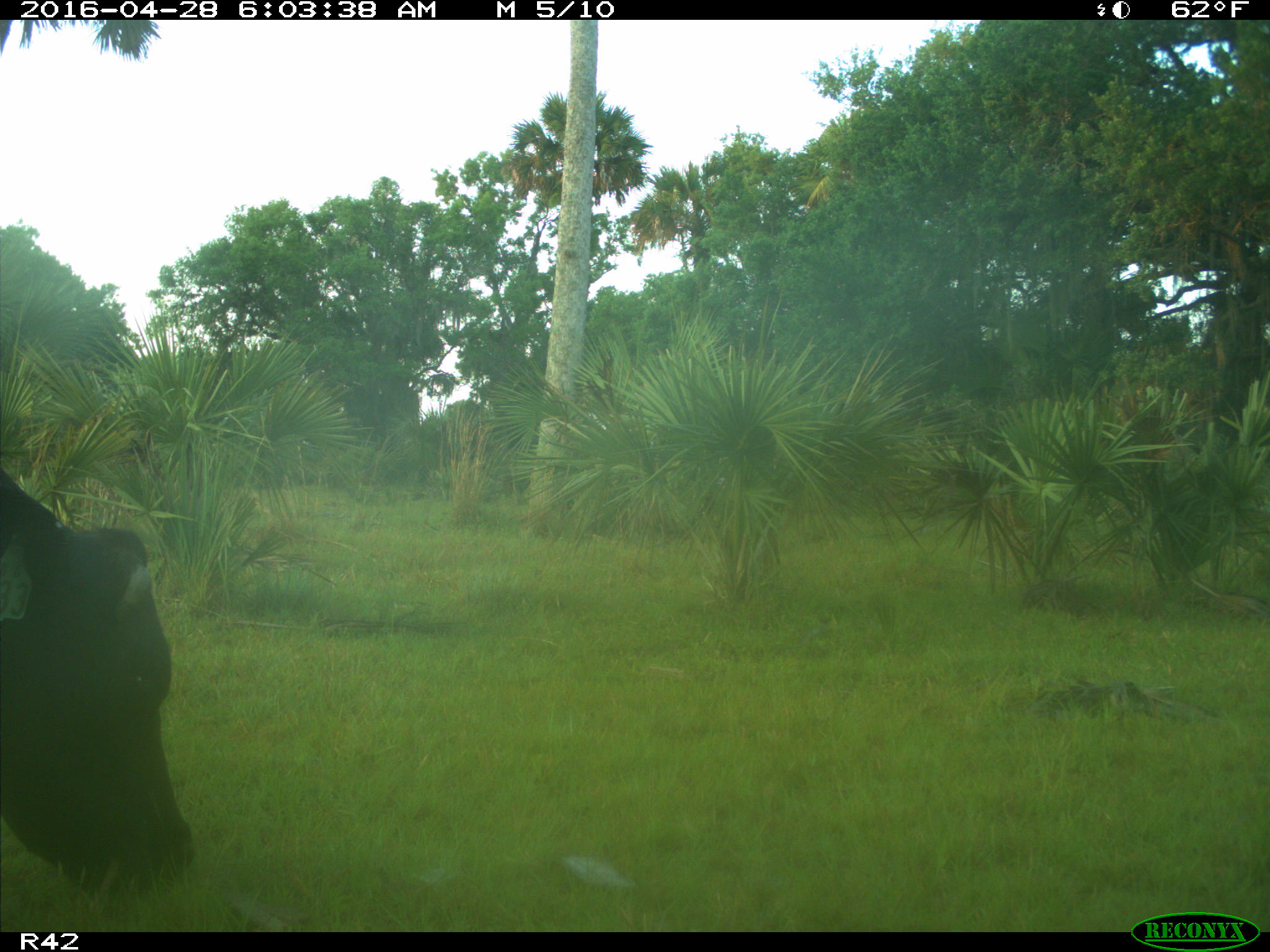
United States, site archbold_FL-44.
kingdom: Animalia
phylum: Chordata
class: Mammalia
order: Artiodactyla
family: Bovidae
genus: Bos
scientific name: Bos taurus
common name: domestic cow